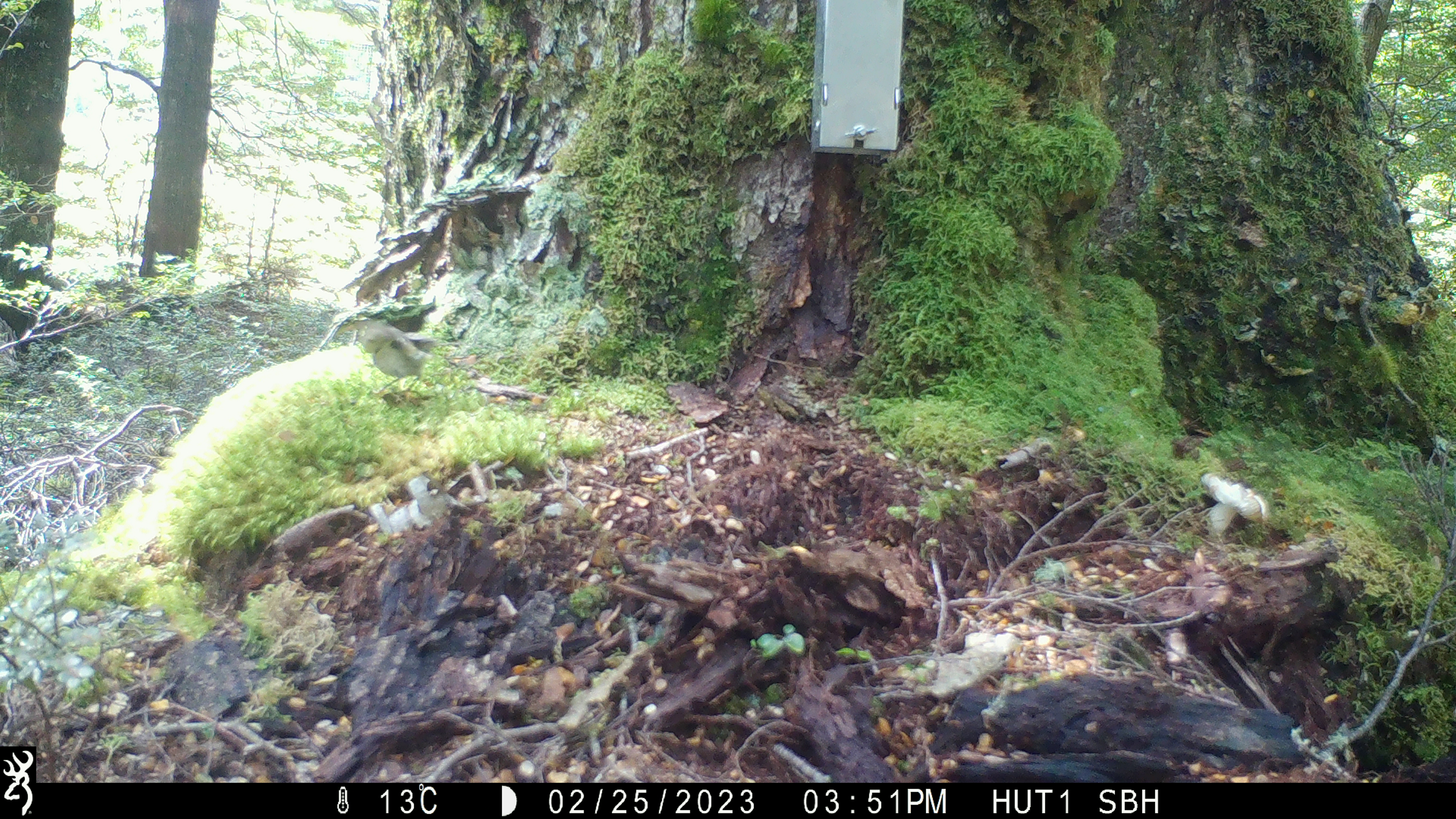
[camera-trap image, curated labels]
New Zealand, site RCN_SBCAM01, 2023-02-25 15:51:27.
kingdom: Animalia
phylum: Chordata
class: Aves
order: Passeriformes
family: Acanthisittidae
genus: Acanthisitta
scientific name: Acanthisitta chloris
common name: rifleman